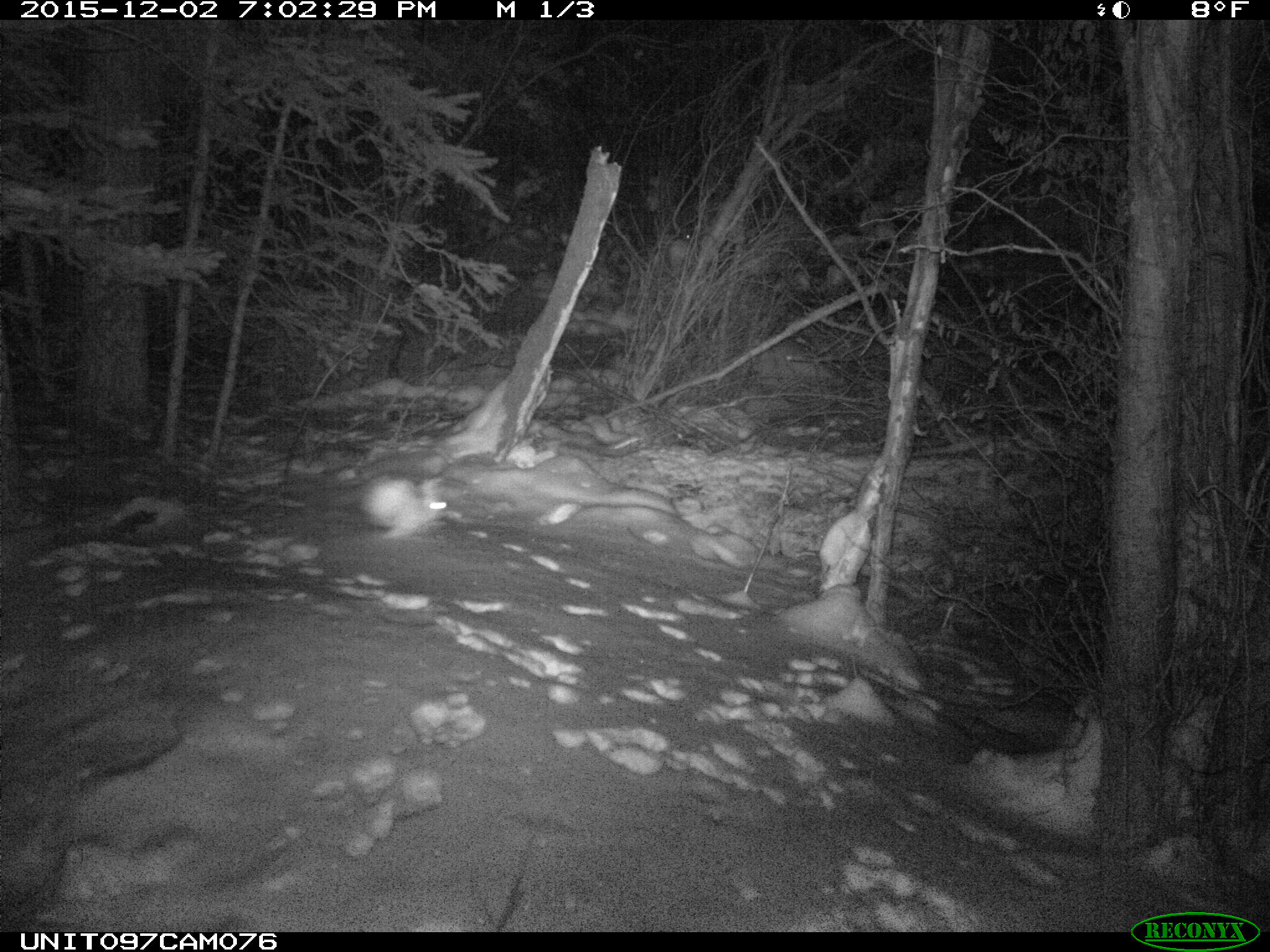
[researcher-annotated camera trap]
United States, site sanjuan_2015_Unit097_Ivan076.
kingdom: Animalia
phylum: Chordata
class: Mammalia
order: Lagomorpha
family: Leporidae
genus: Lepus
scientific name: Lepus americanus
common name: snowshoe hare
Lepus americanus (snowshoe hare).